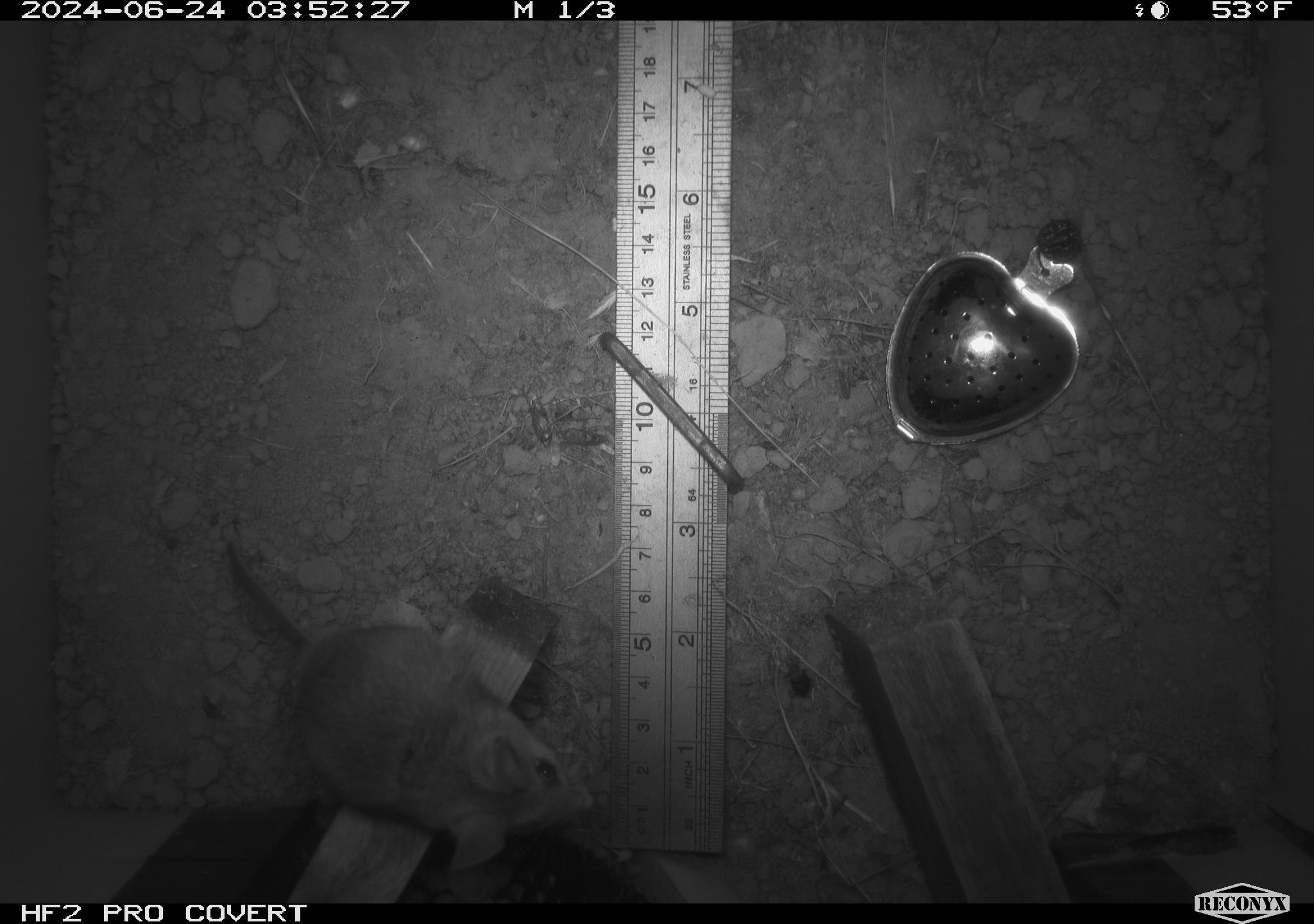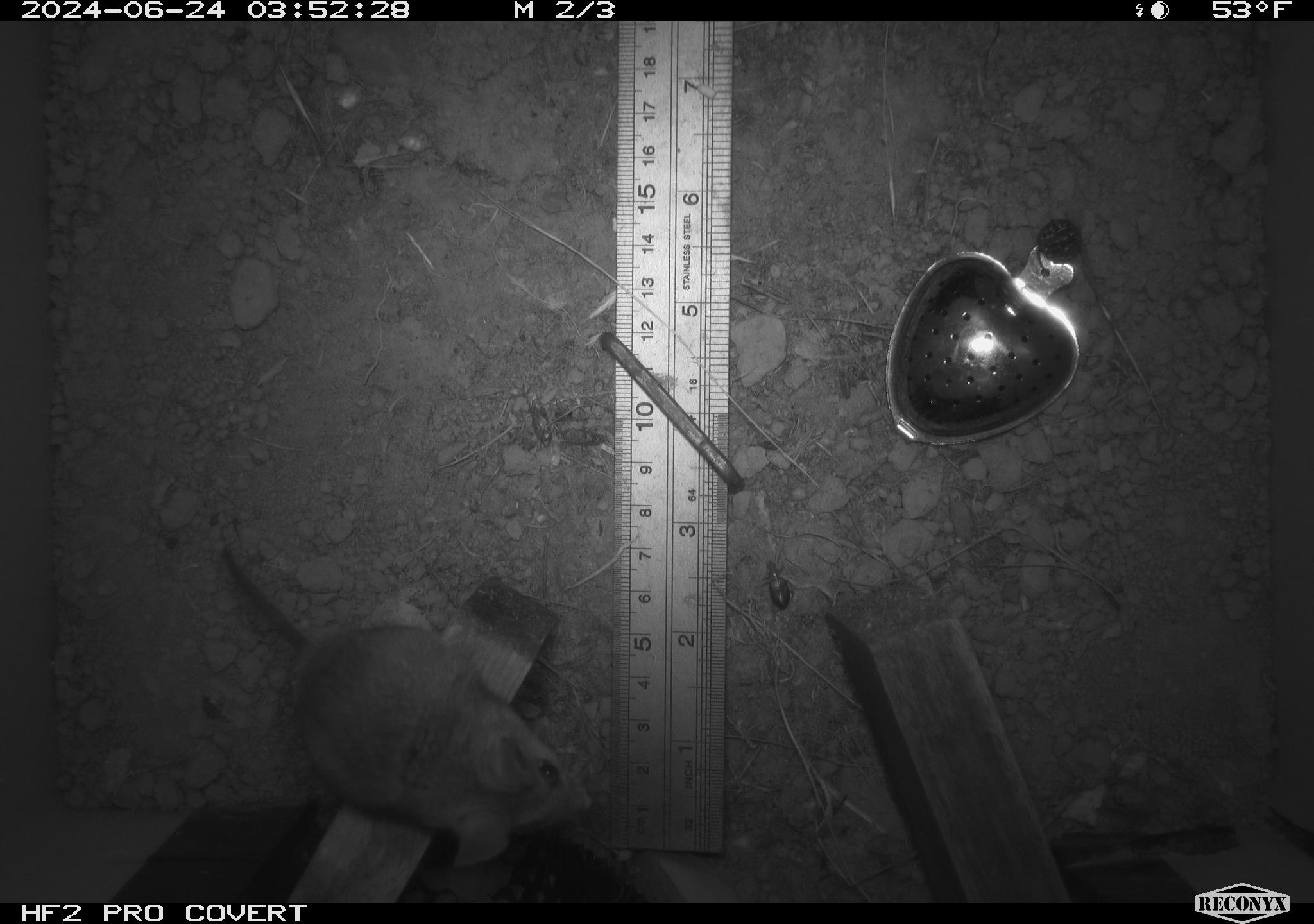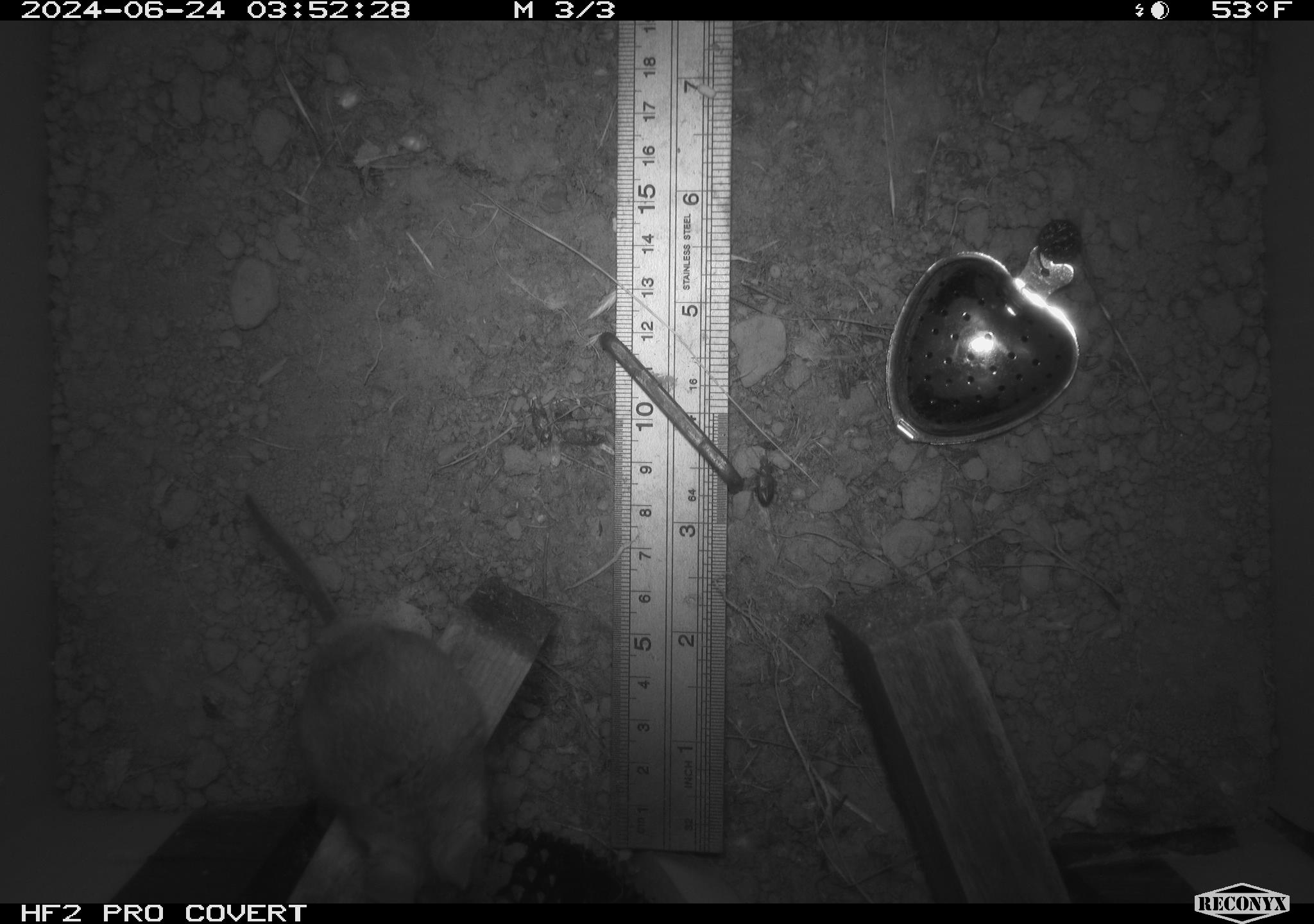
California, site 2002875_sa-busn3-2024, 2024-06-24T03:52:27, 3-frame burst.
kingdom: Animalia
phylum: Chordata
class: Mammalia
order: Rodentia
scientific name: Rodentia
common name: mouse species